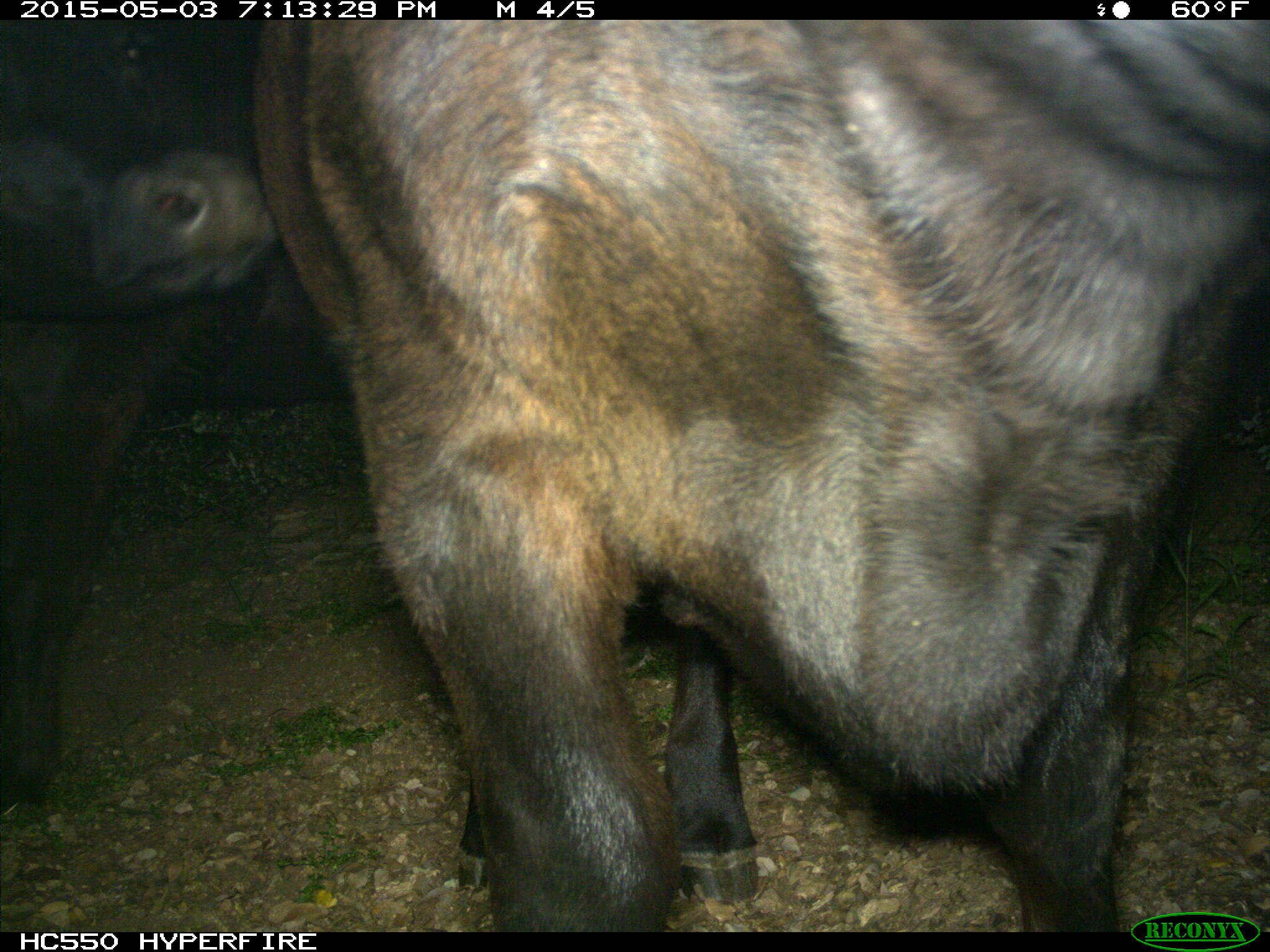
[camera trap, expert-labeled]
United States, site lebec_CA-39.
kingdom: Animalia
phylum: Chordata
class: Mammalia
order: Artiodactyla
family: Bovidae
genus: Bos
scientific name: Bos taurus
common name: domestic cow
Bos taurus (domestic cow).